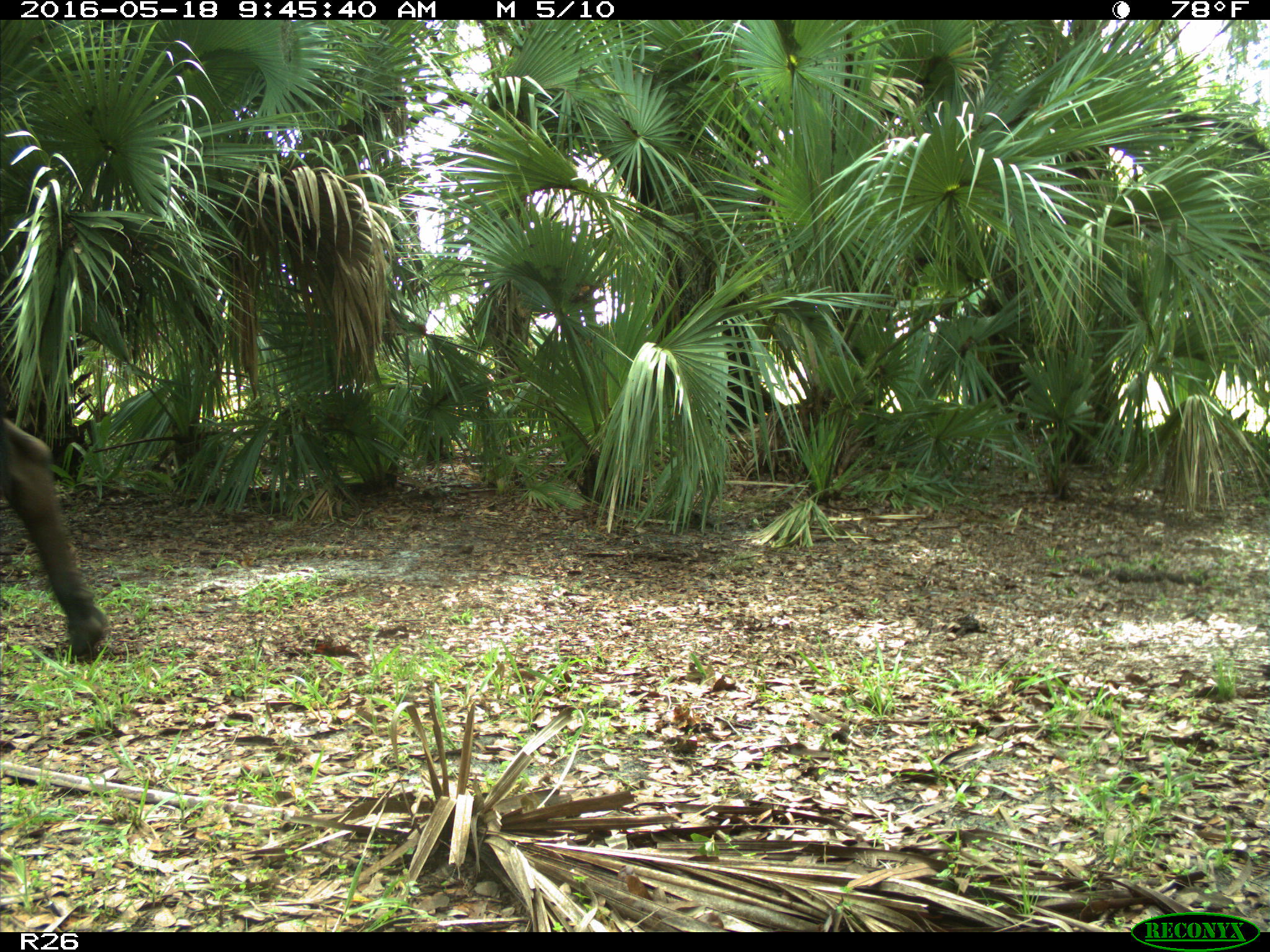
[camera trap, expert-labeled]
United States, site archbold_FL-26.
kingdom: Animalia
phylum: Chordata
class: Mammalia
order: Artiodactyla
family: Bovidae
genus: Bos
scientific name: Bos taurus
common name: domestic cow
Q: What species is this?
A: Bos taurus (domestic cow).